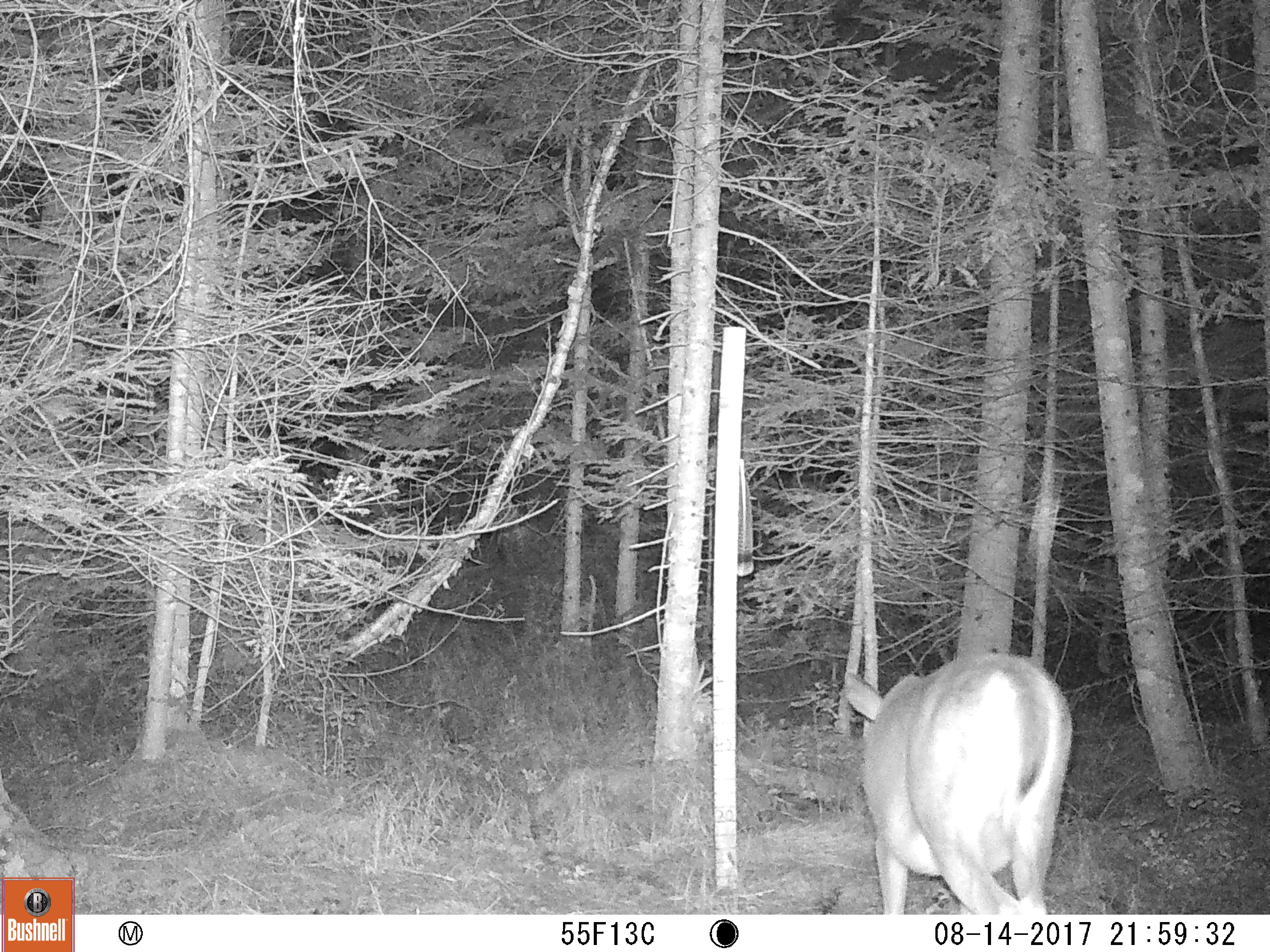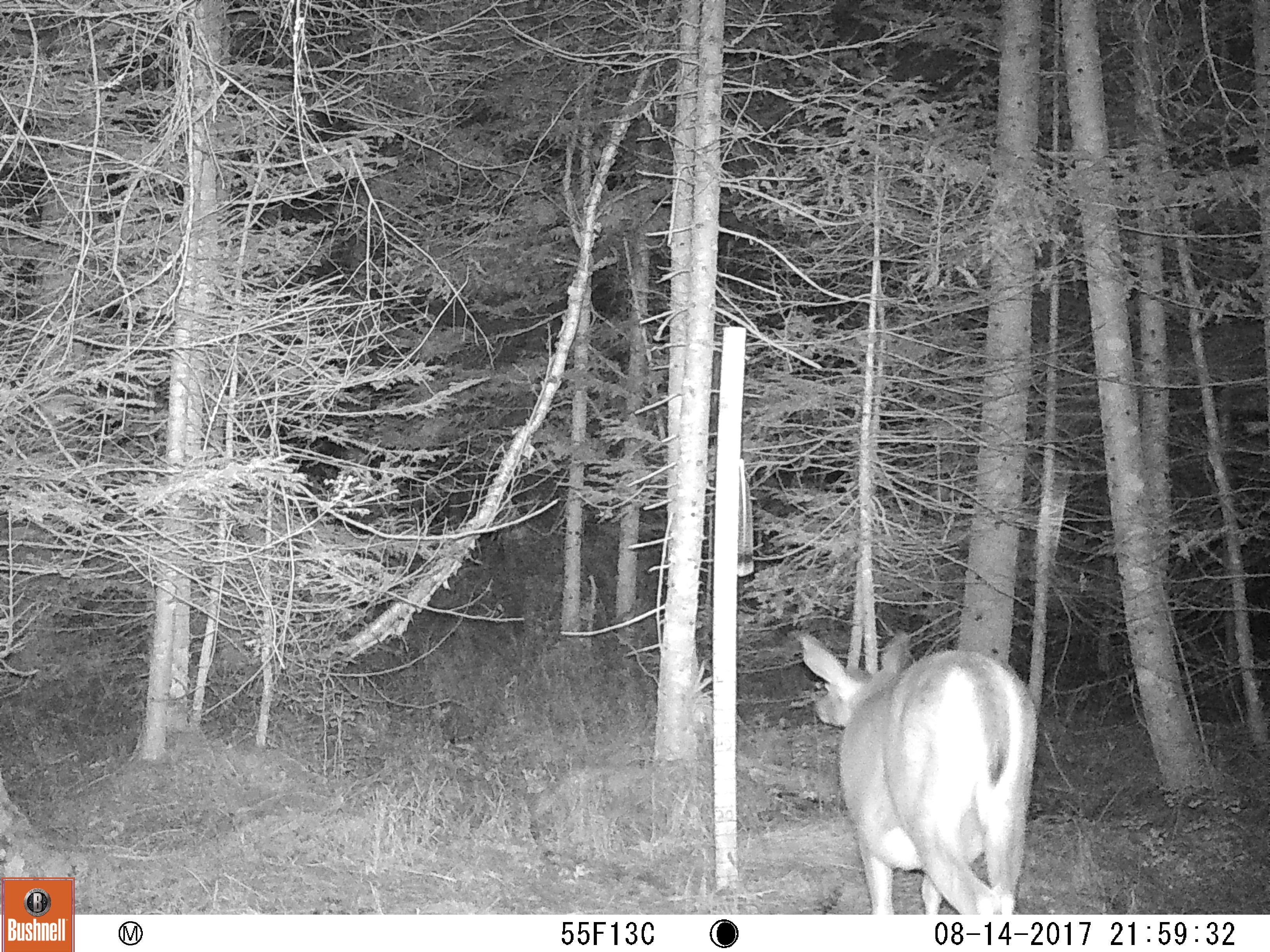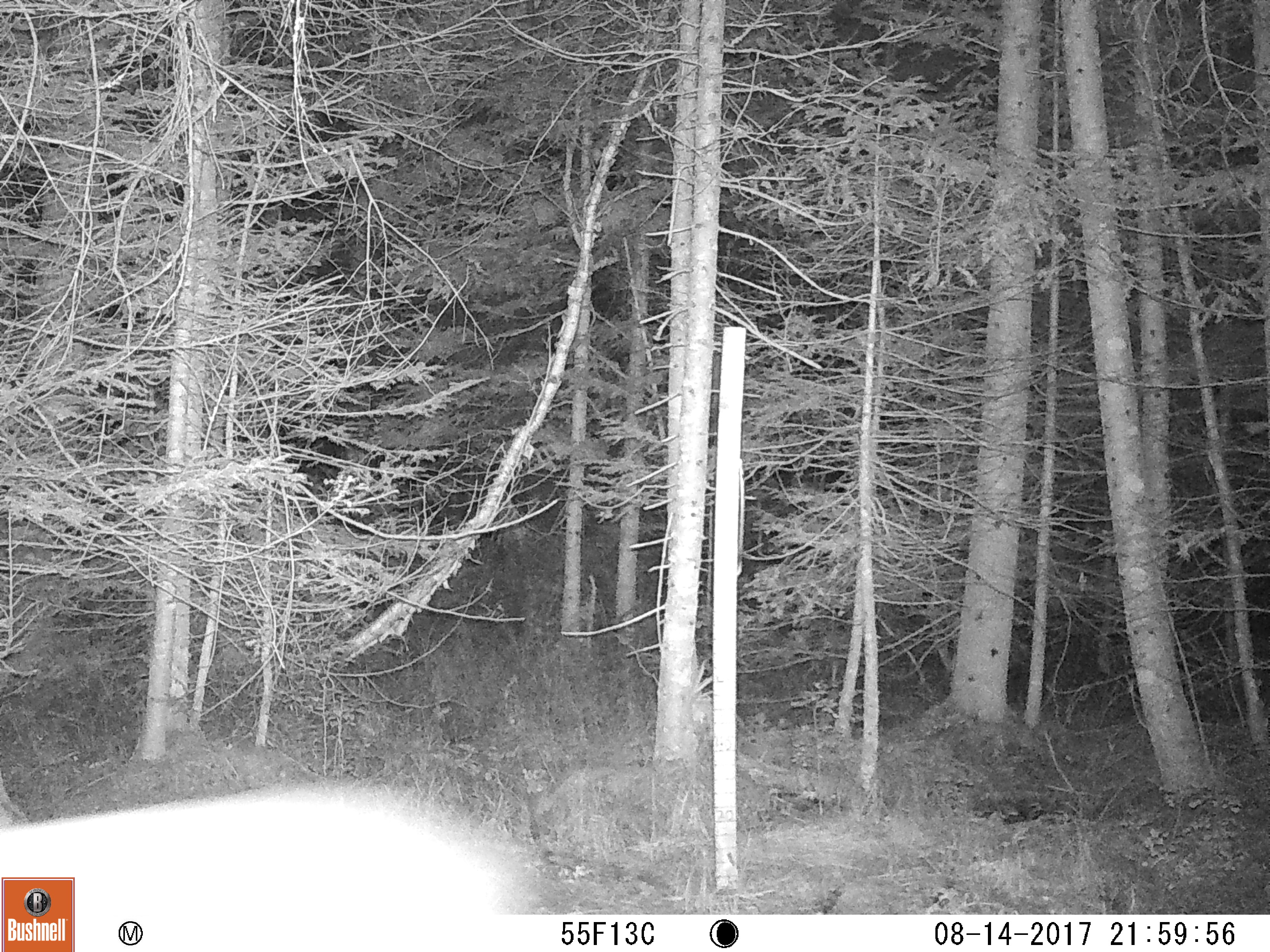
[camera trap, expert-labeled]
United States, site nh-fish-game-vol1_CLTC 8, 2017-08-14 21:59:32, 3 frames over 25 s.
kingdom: Animalia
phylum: Chordata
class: Mammalia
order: Artiodactyla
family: Cervidae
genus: Odocoileus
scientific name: Odocoileus virginianus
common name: white-tailed deer